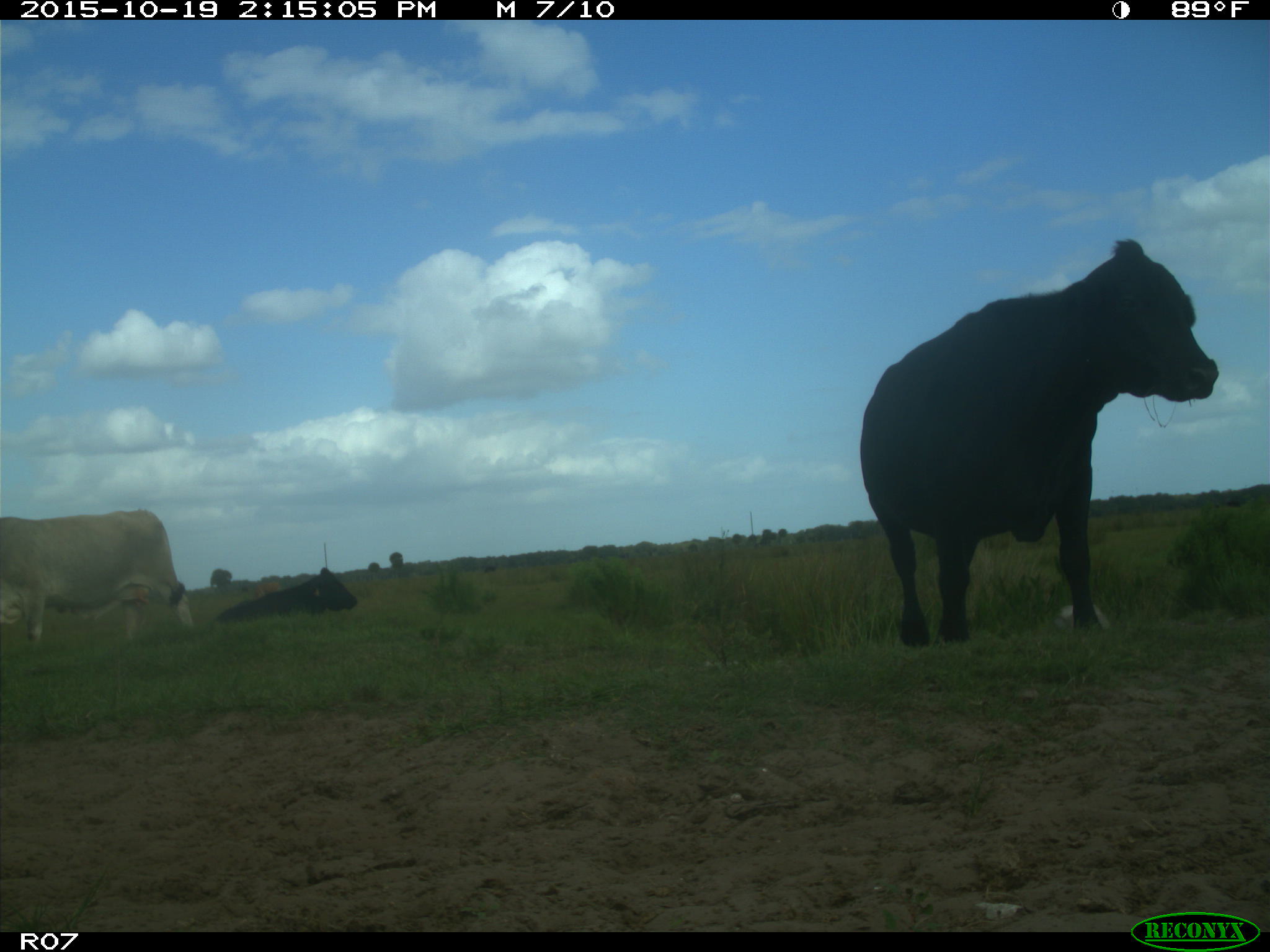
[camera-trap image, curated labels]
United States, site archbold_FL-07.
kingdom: Animalia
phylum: Chordata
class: Mammalia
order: Artiodactyla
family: Bovidae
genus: Bos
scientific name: Bos taurus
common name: domestic cow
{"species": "Bos taurus (domestic cow)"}